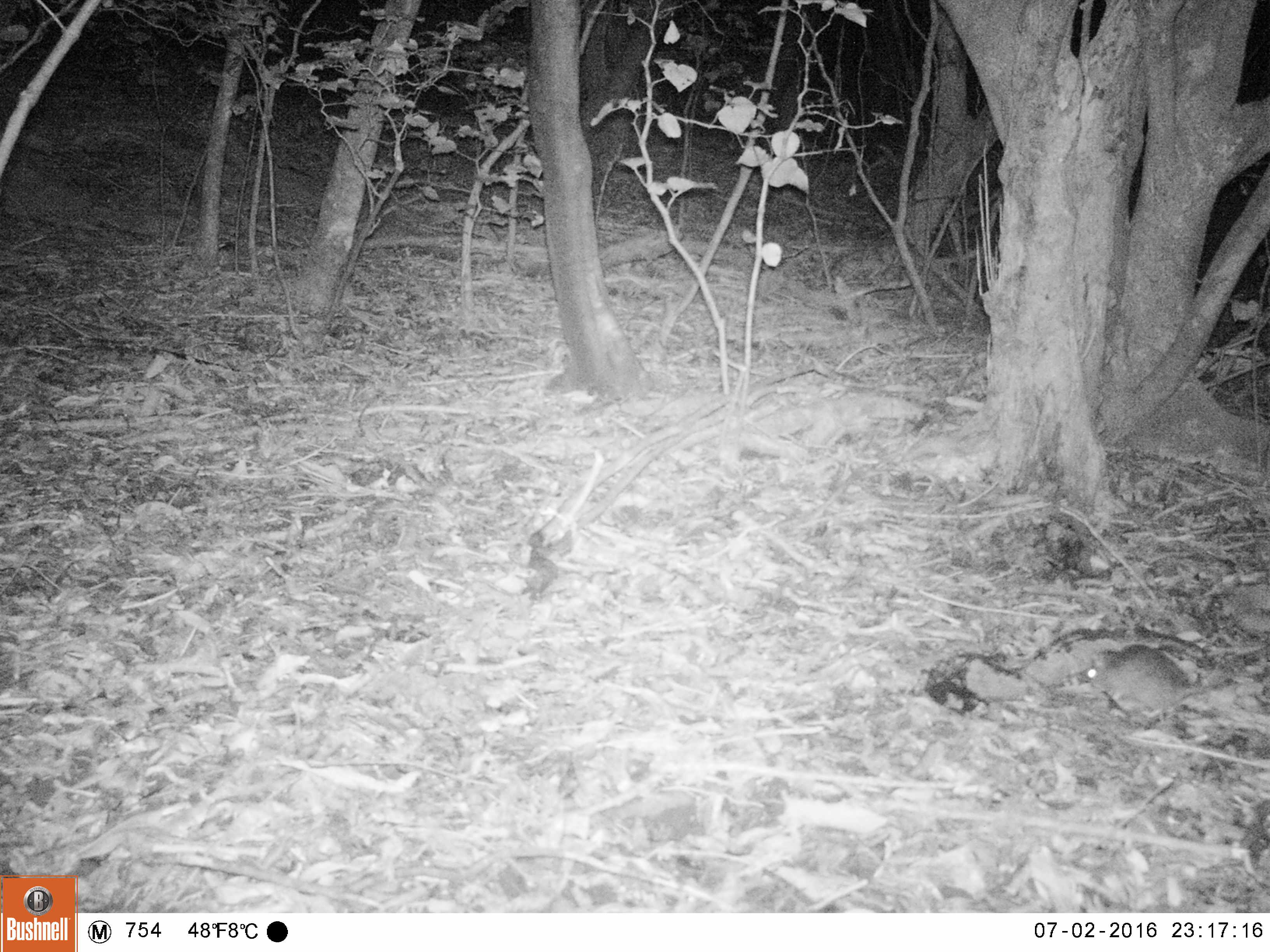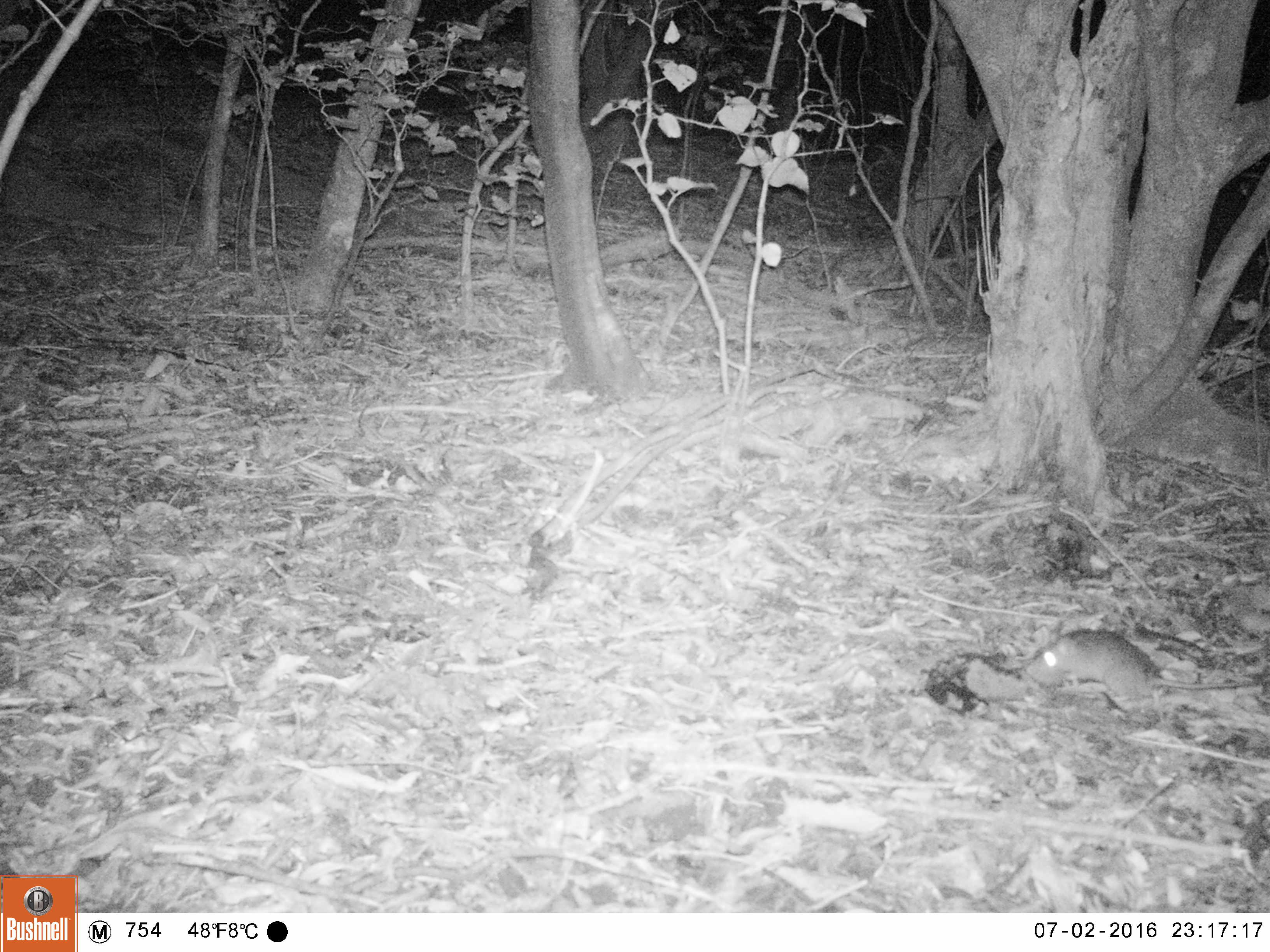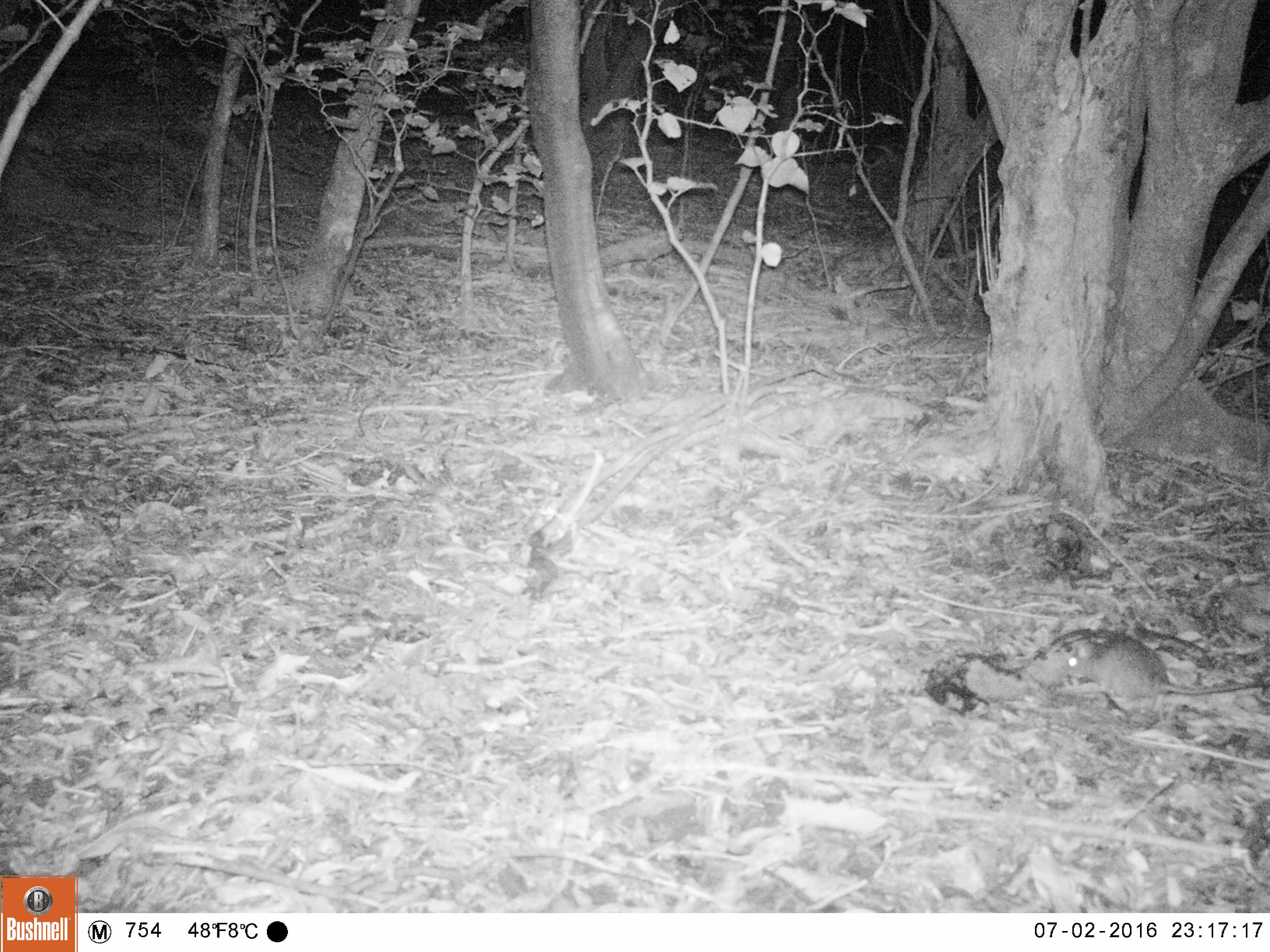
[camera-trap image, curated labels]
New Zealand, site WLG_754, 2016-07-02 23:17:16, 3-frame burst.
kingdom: Animalia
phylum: Chordata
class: Mammalia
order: Rodentia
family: Muridae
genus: Rattus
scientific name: Rattus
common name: rat